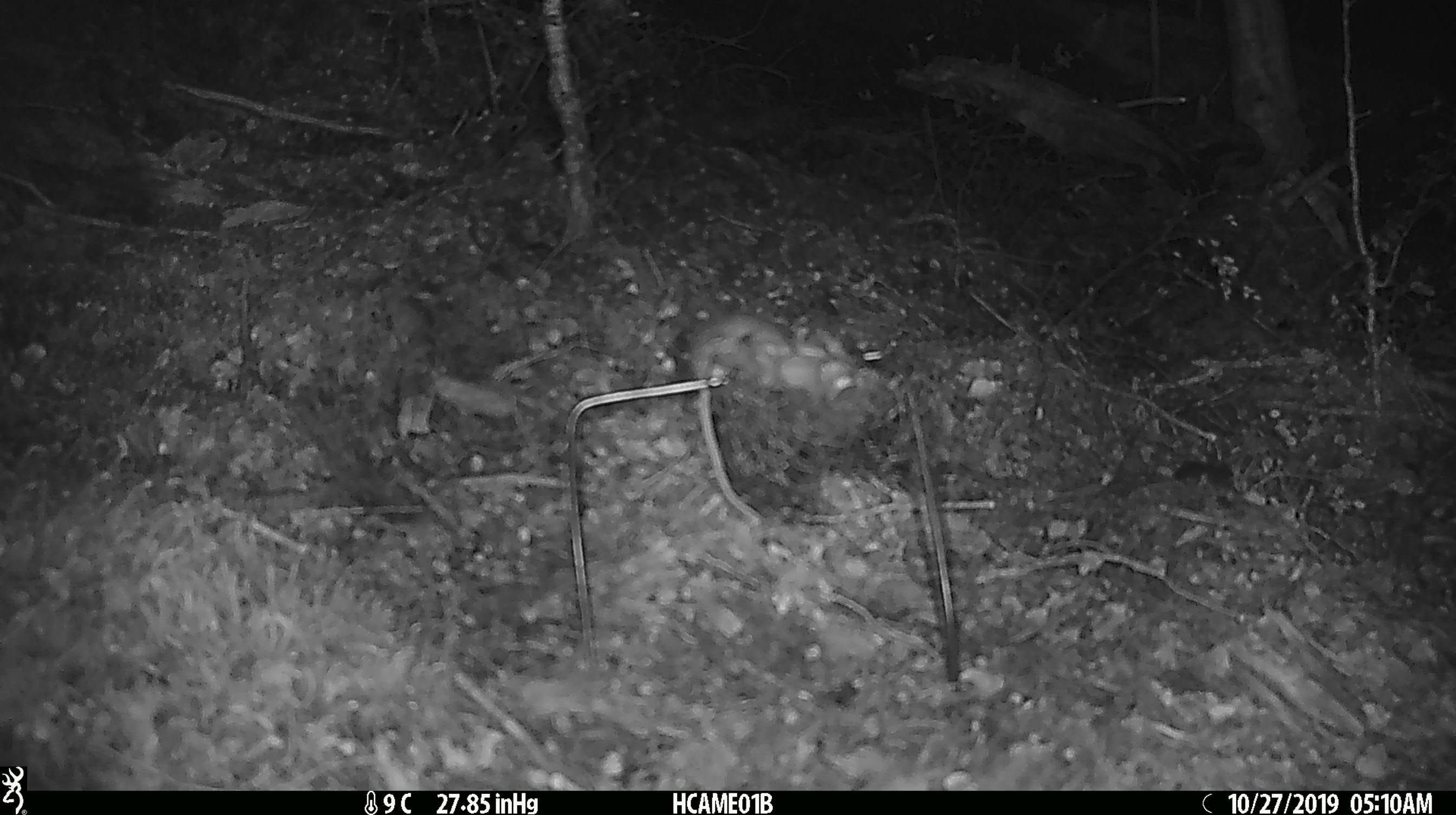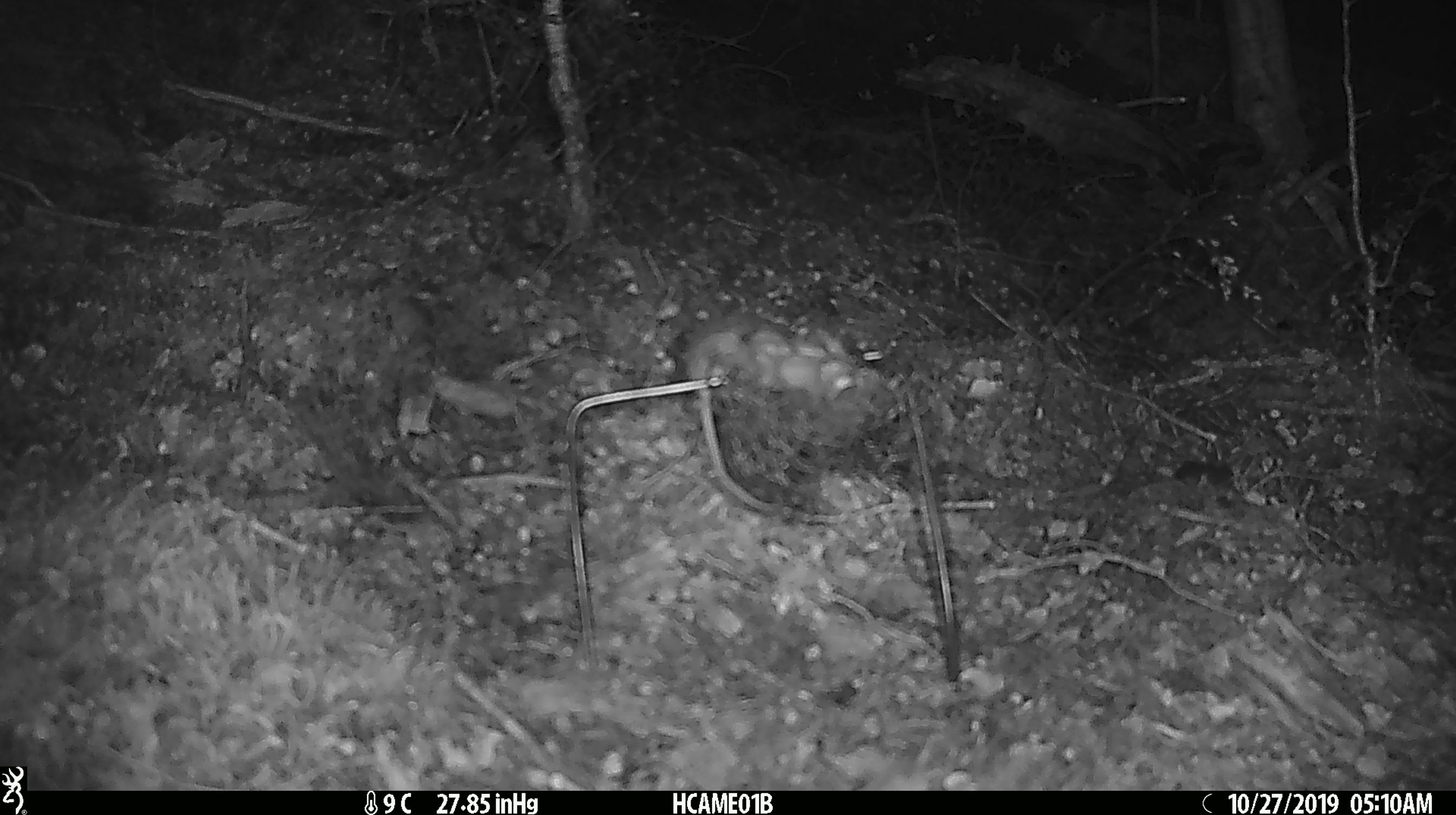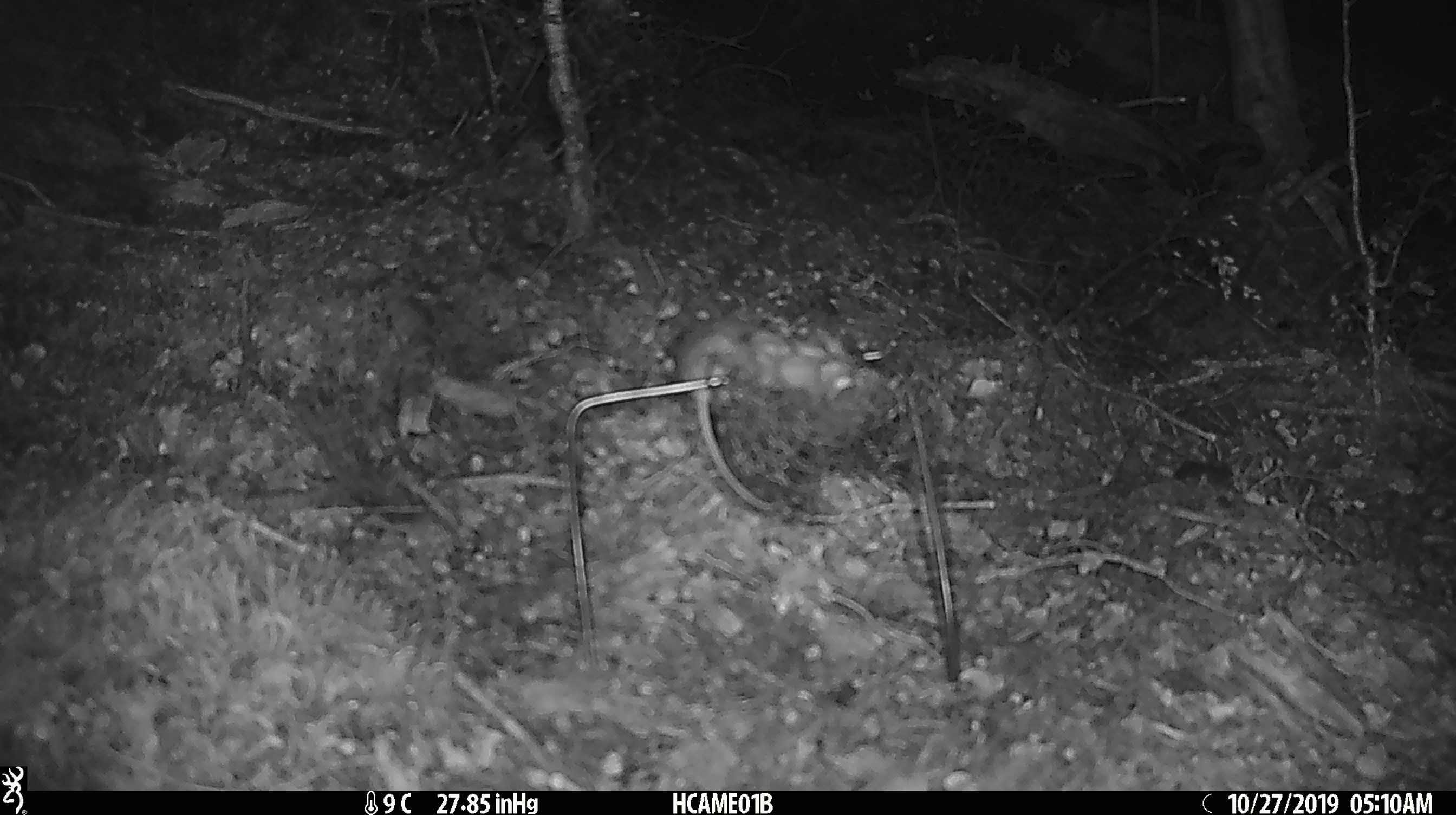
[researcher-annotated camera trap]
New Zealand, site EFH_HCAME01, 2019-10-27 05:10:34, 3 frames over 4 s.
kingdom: Animalia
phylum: Chordata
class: Mammalia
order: Rodentia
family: Muridae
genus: Mus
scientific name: Mus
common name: mouse